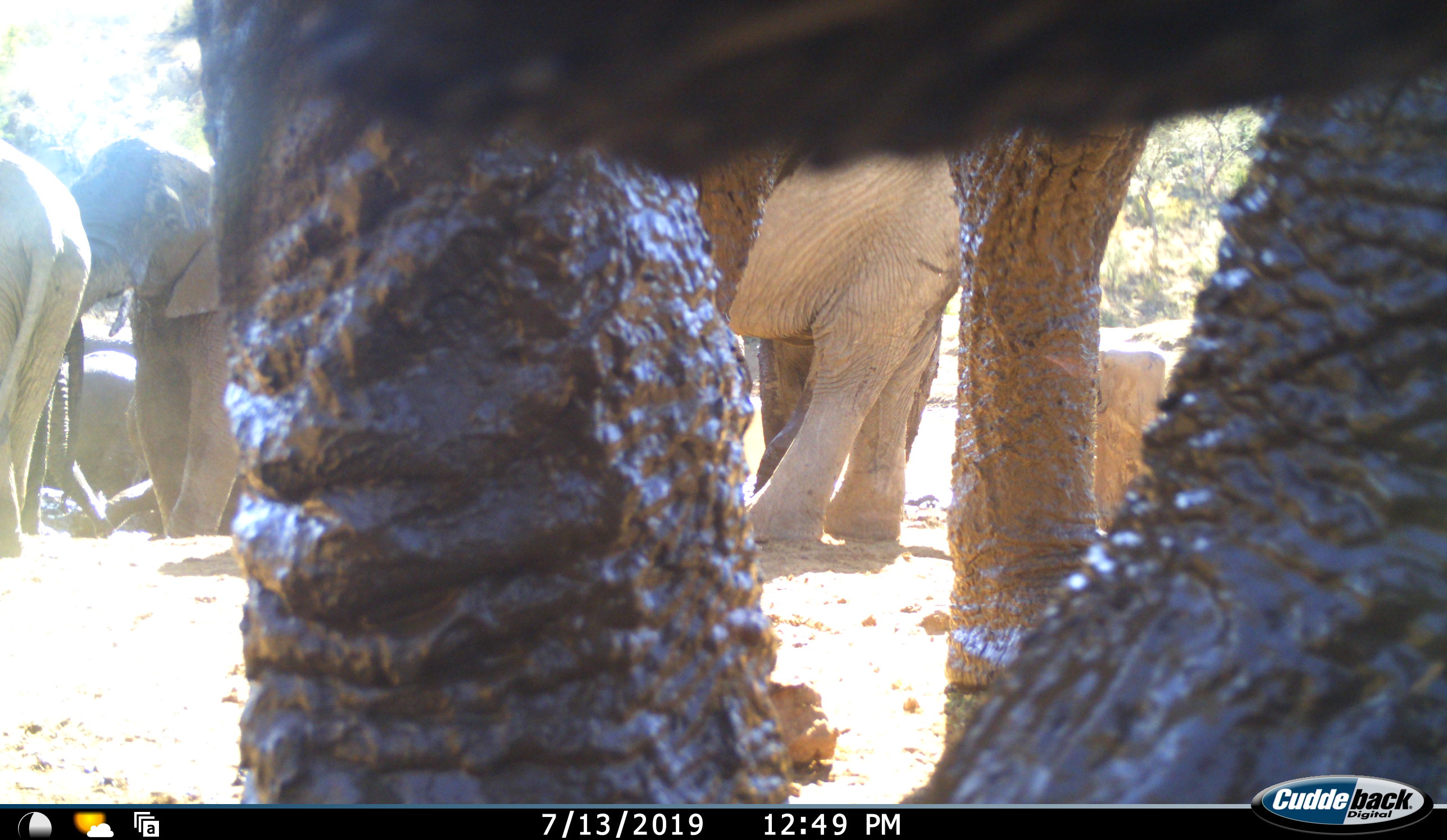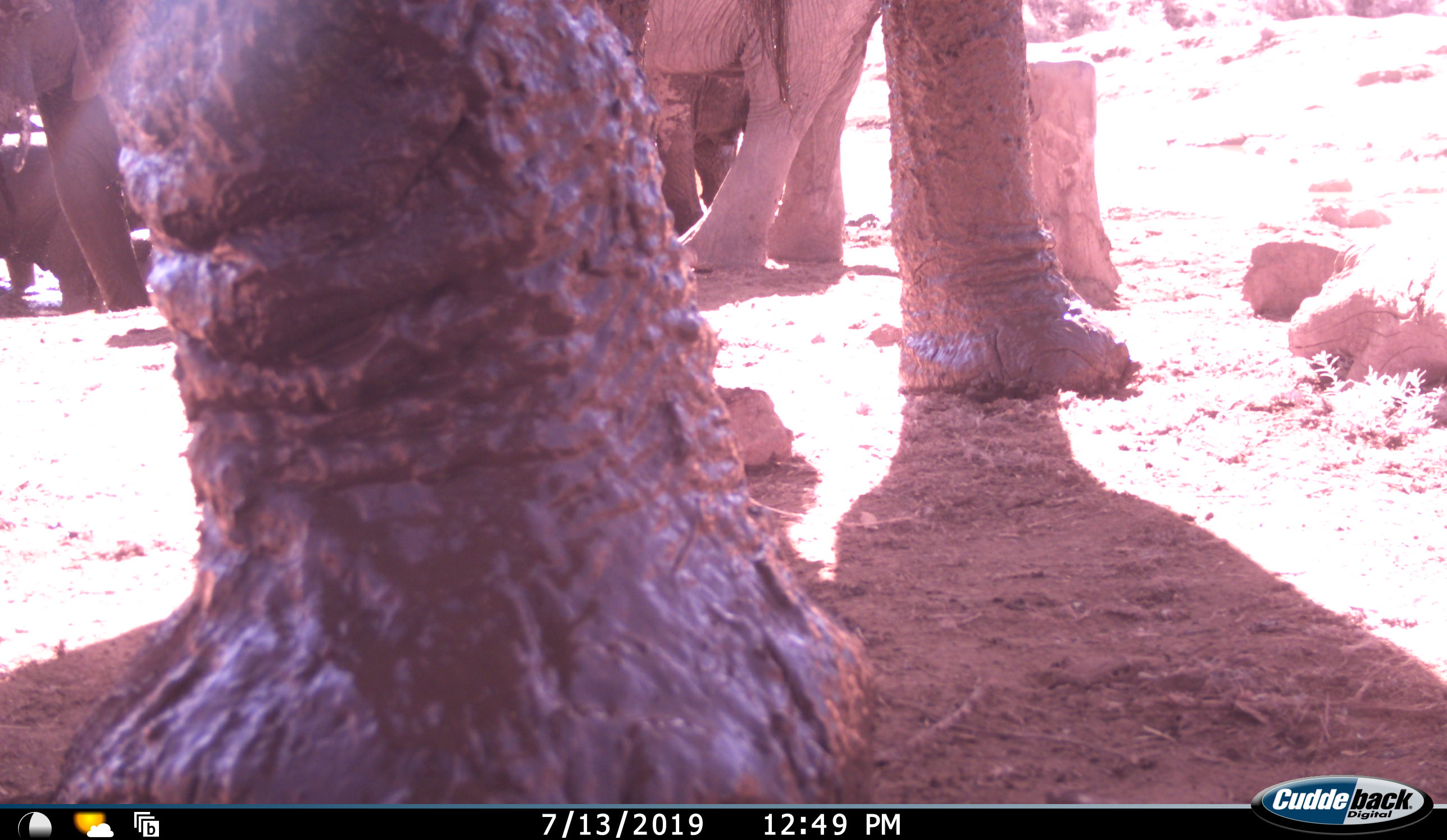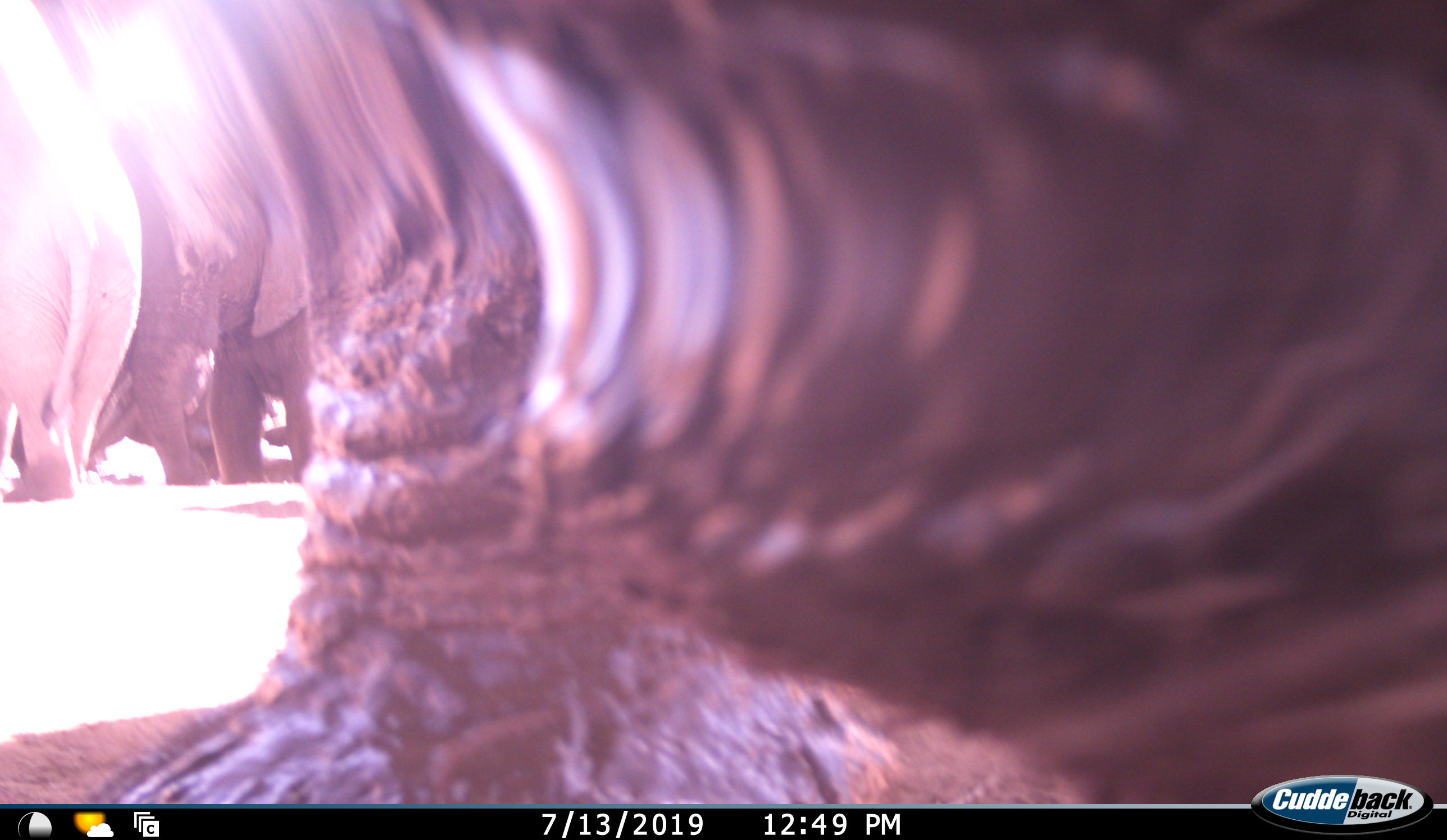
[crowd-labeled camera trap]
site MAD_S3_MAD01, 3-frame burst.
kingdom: Animalia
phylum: Chordata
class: Mammalia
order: Proboscidea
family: Elephantidae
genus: Loxodonta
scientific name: Loxodonta africana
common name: african bush elephant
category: elephant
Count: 4.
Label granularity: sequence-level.